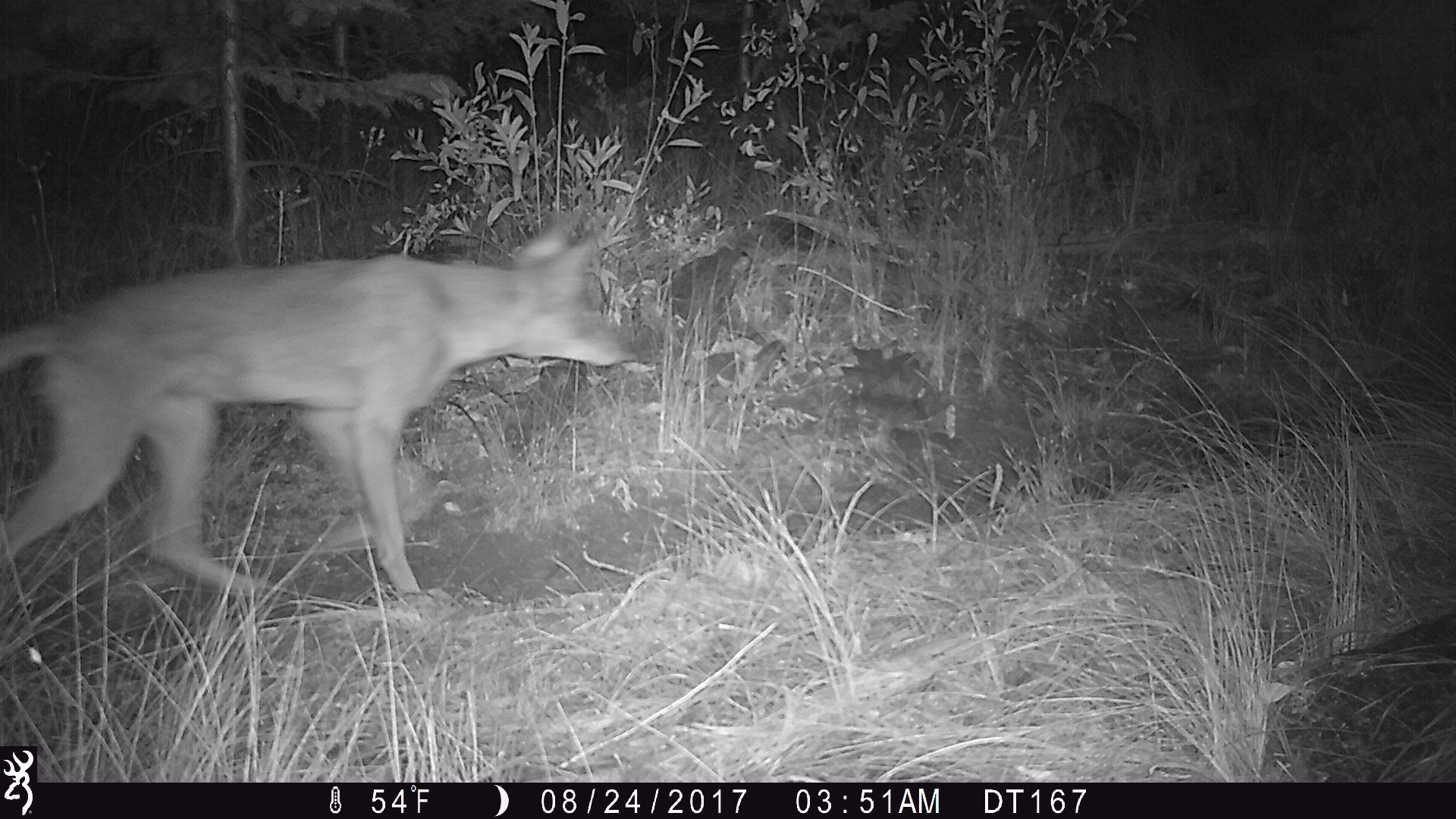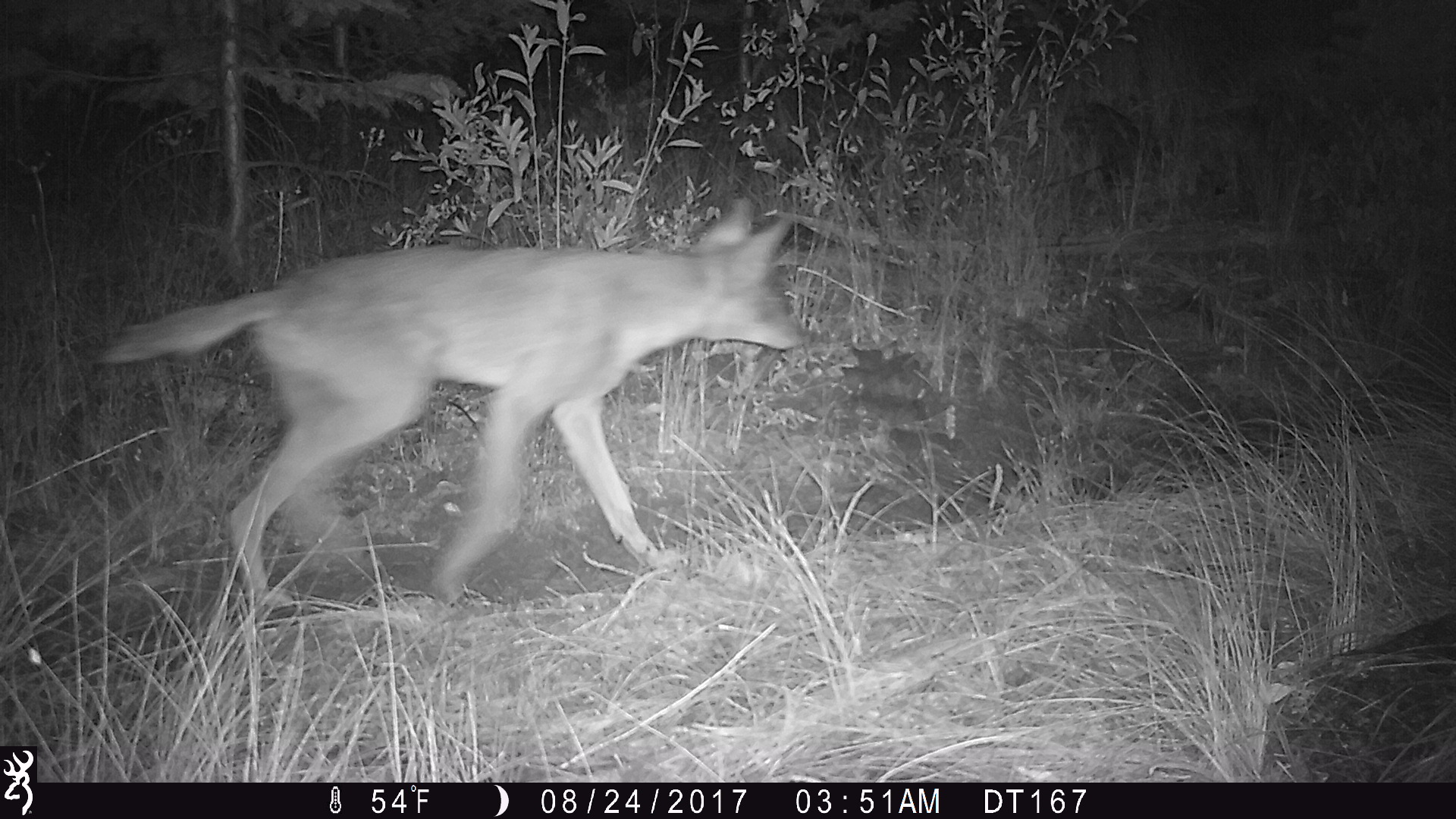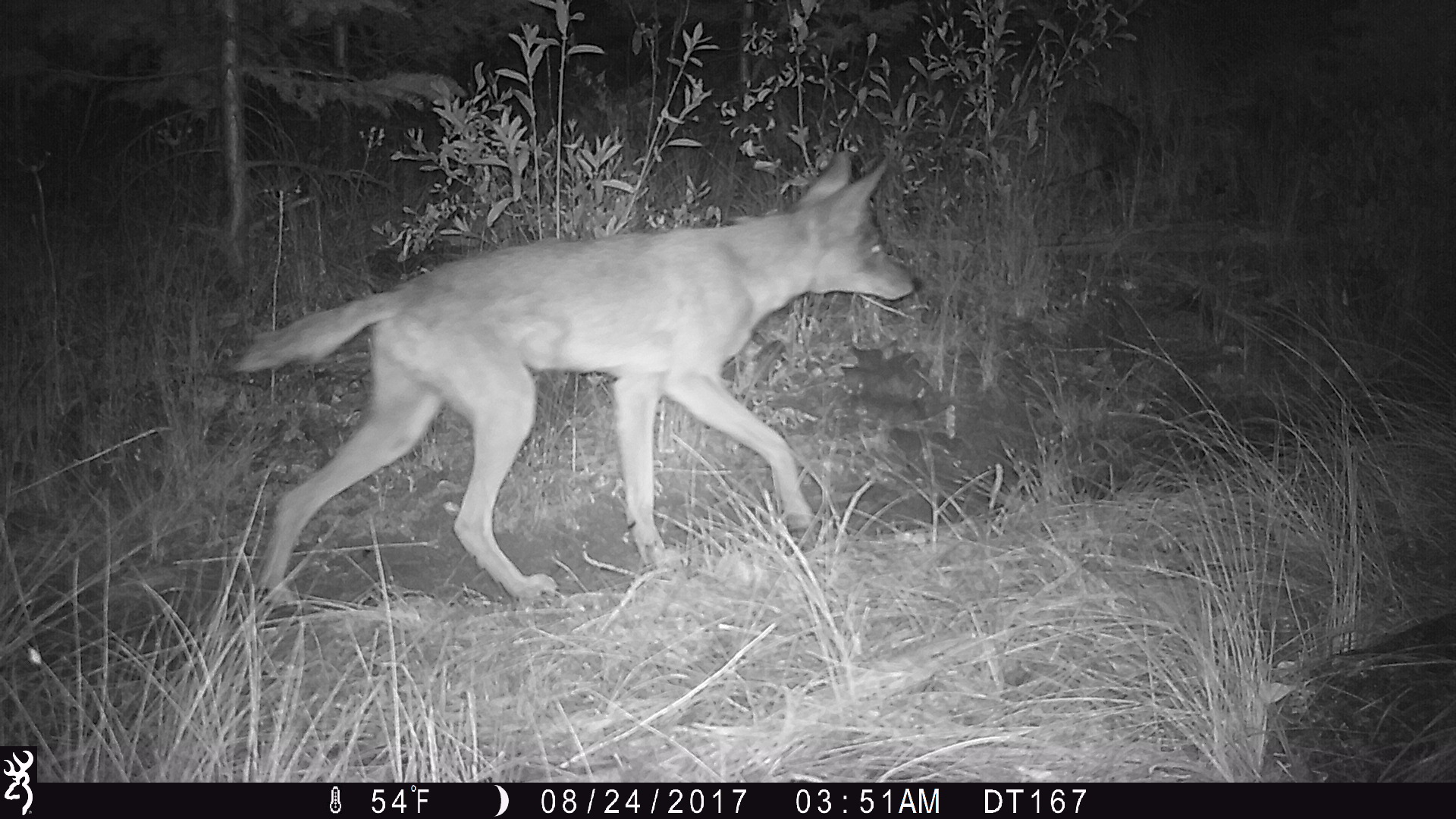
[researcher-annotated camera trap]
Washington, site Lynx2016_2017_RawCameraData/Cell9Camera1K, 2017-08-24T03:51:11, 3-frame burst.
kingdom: Animalia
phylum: Chordata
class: Mammalia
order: Carnivora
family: Canidae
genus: Canis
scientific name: Canis latrans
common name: coyote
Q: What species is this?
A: Canis latrans (coyote).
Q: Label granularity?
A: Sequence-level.